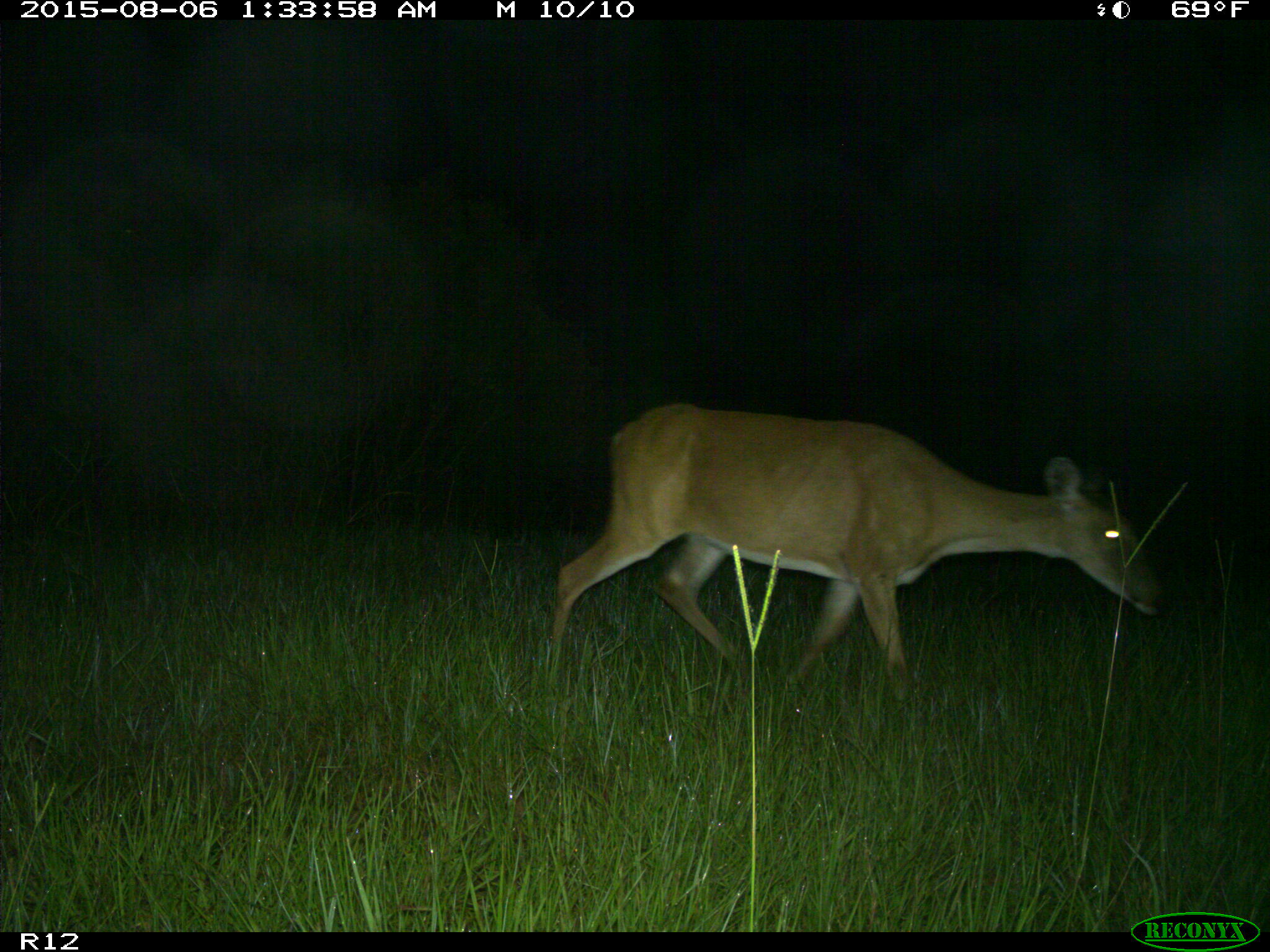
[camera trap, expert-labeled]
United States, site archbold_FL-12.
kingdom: Animalia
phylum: Chordata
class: Mammalia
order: Artiodactyla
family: Cervidae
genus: Odocoileus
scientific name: Odocoileus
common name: deer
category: unidentified deer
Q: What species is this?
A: Unidentified deer (deer) (Odocoileus).